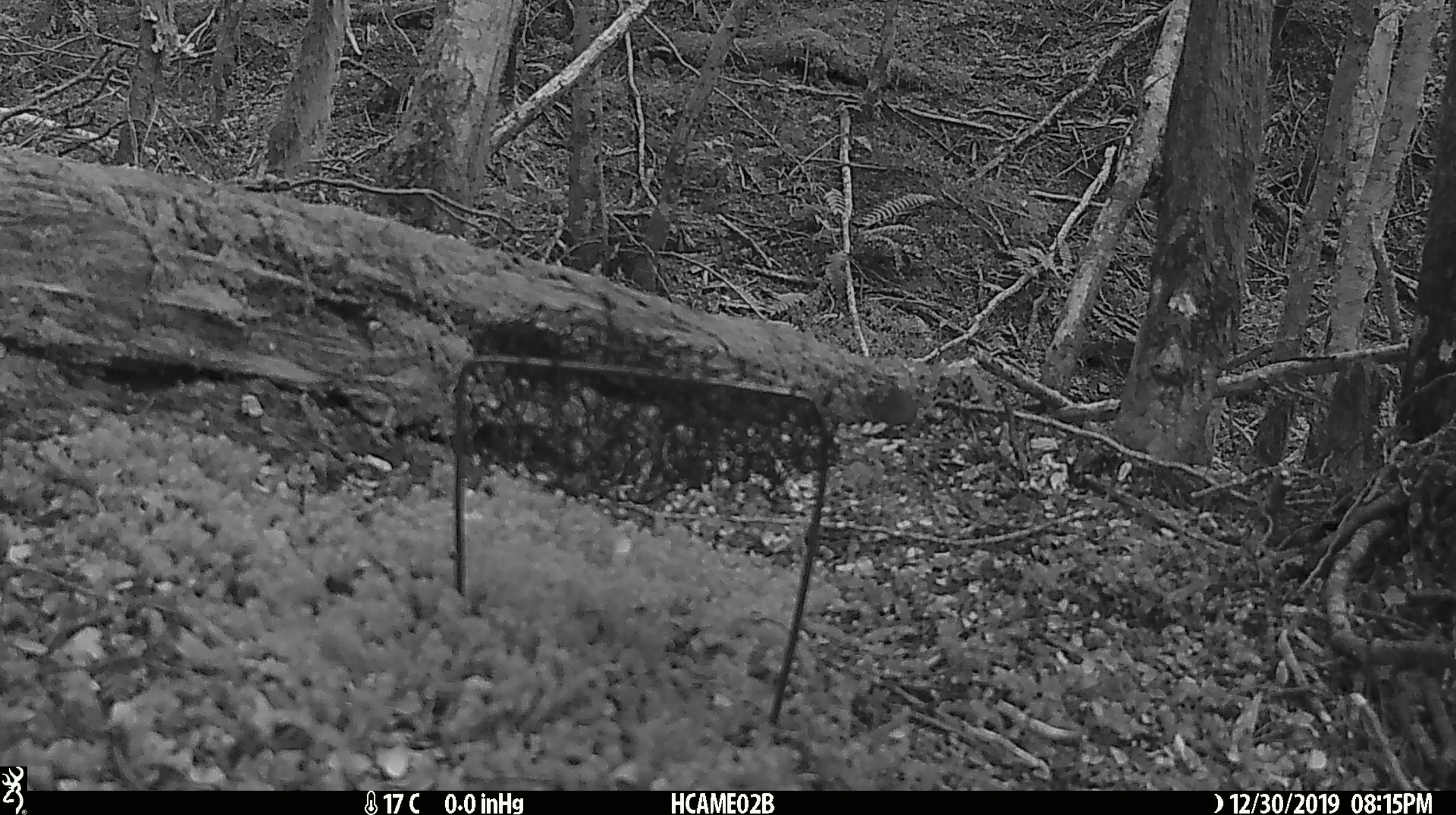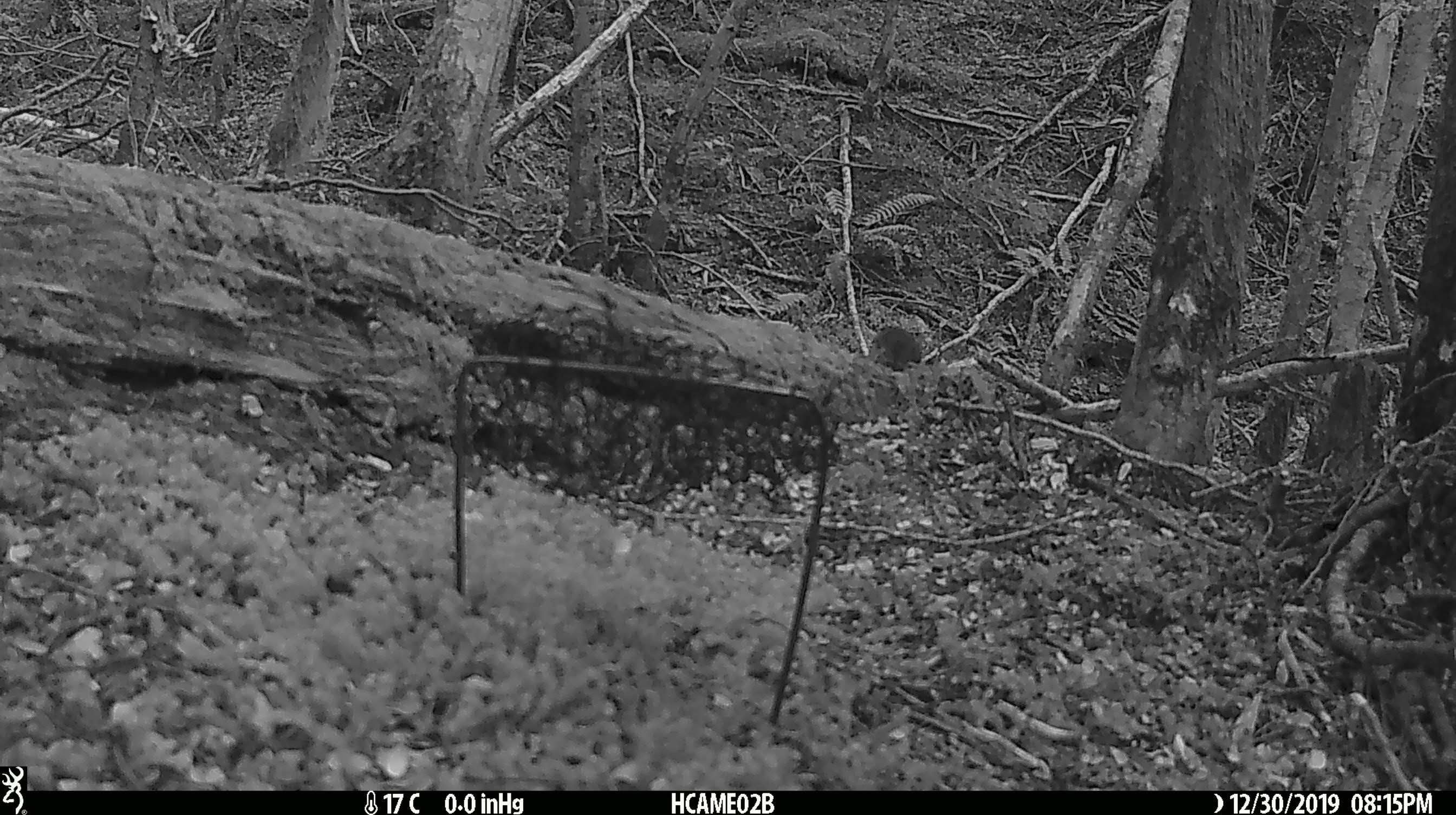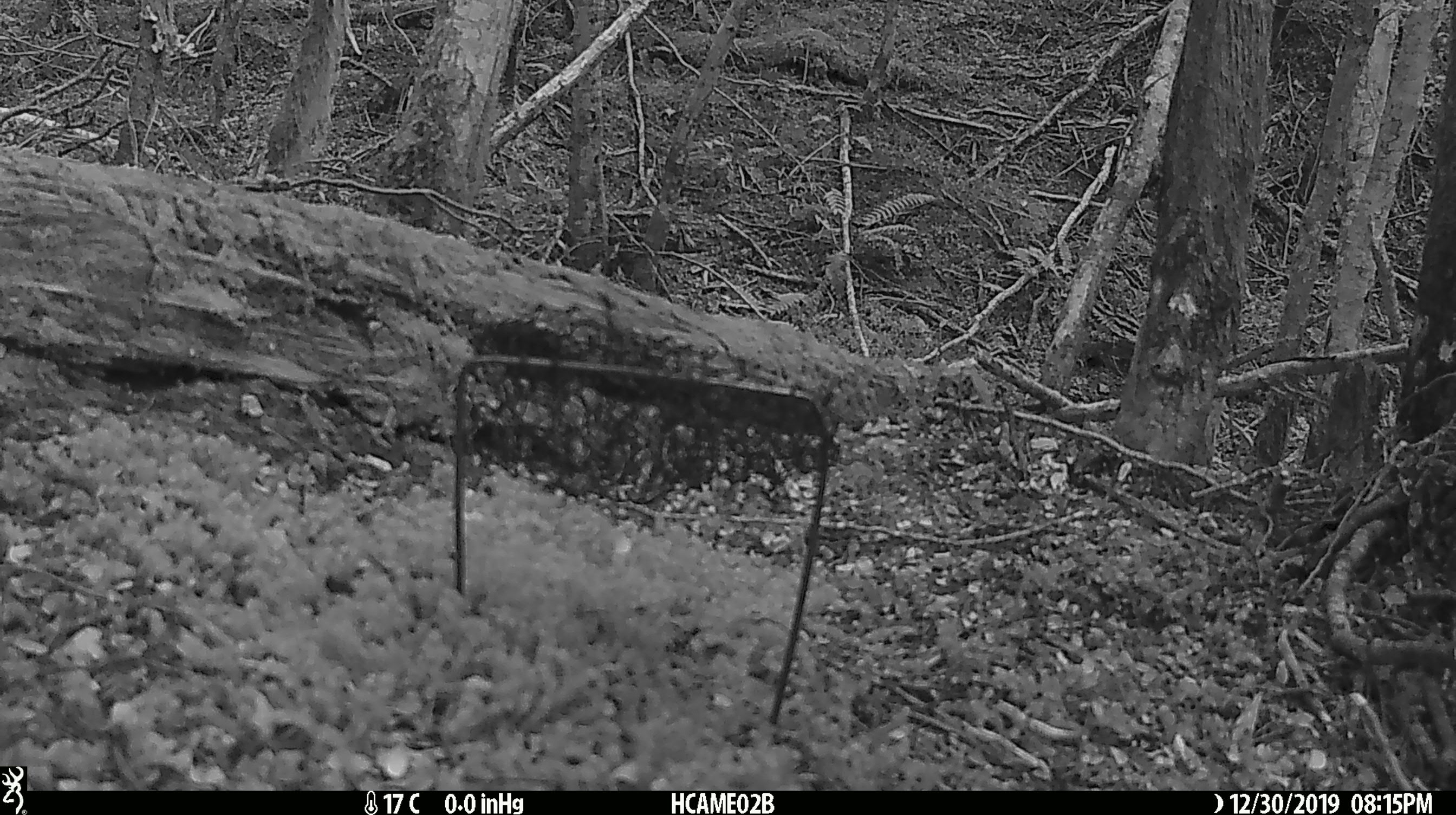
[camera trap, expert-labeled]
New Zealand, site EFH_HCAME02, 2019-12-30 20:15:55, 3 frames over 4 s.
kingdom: Animalia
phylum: Chordata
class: Mammalia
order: Rodentia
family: Muridae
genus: Mus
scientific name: Mus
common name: mouse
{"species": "mouse (Mus)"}